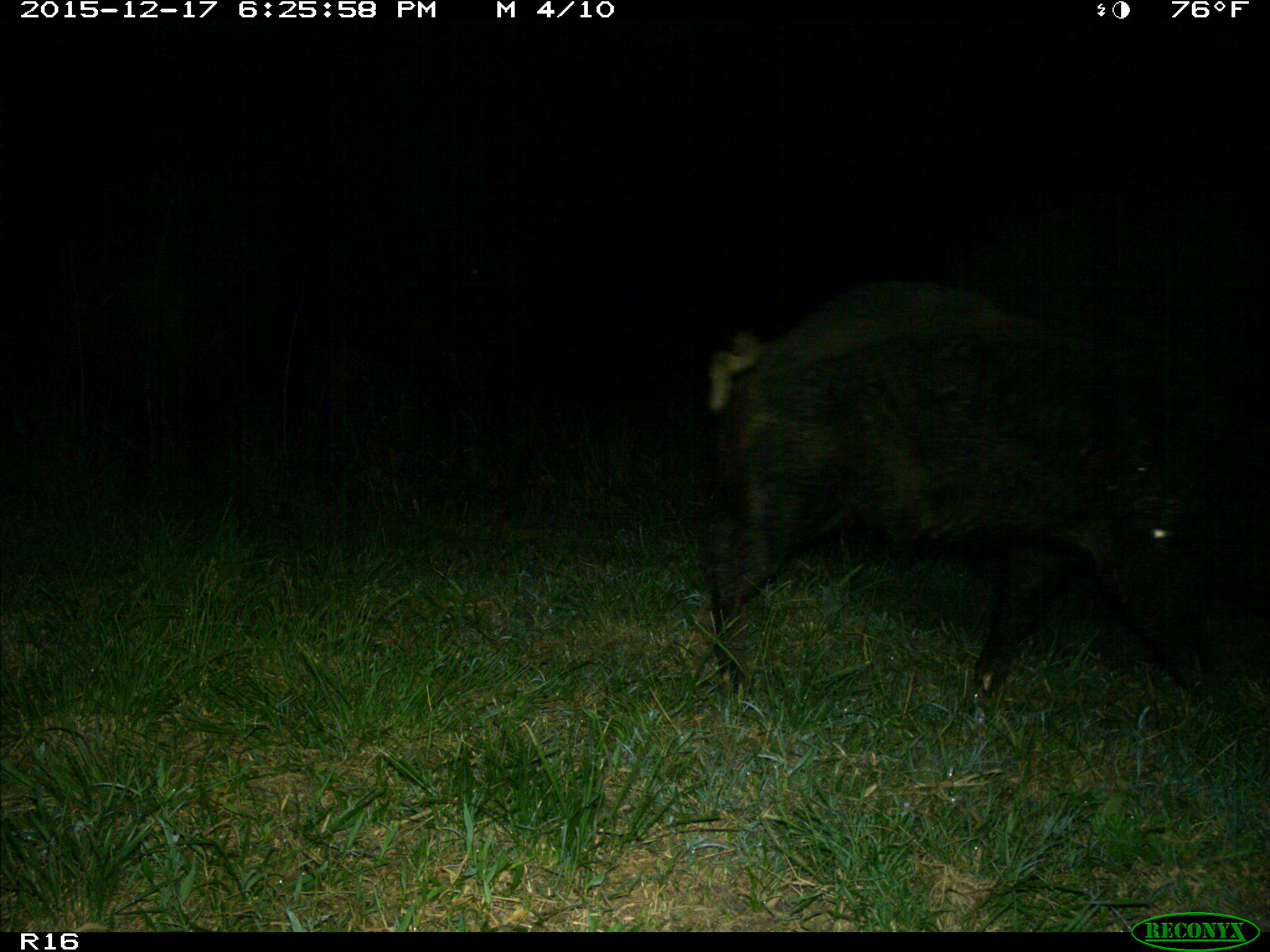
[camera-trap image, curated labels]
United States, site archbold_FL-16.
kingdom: Animalia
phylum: Chordata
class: Mammalia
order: Artiodactyla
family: Suidae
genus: Sus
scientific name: Sus scrofa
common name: wild boar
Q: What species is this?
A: Sus scrofa (wild boar).